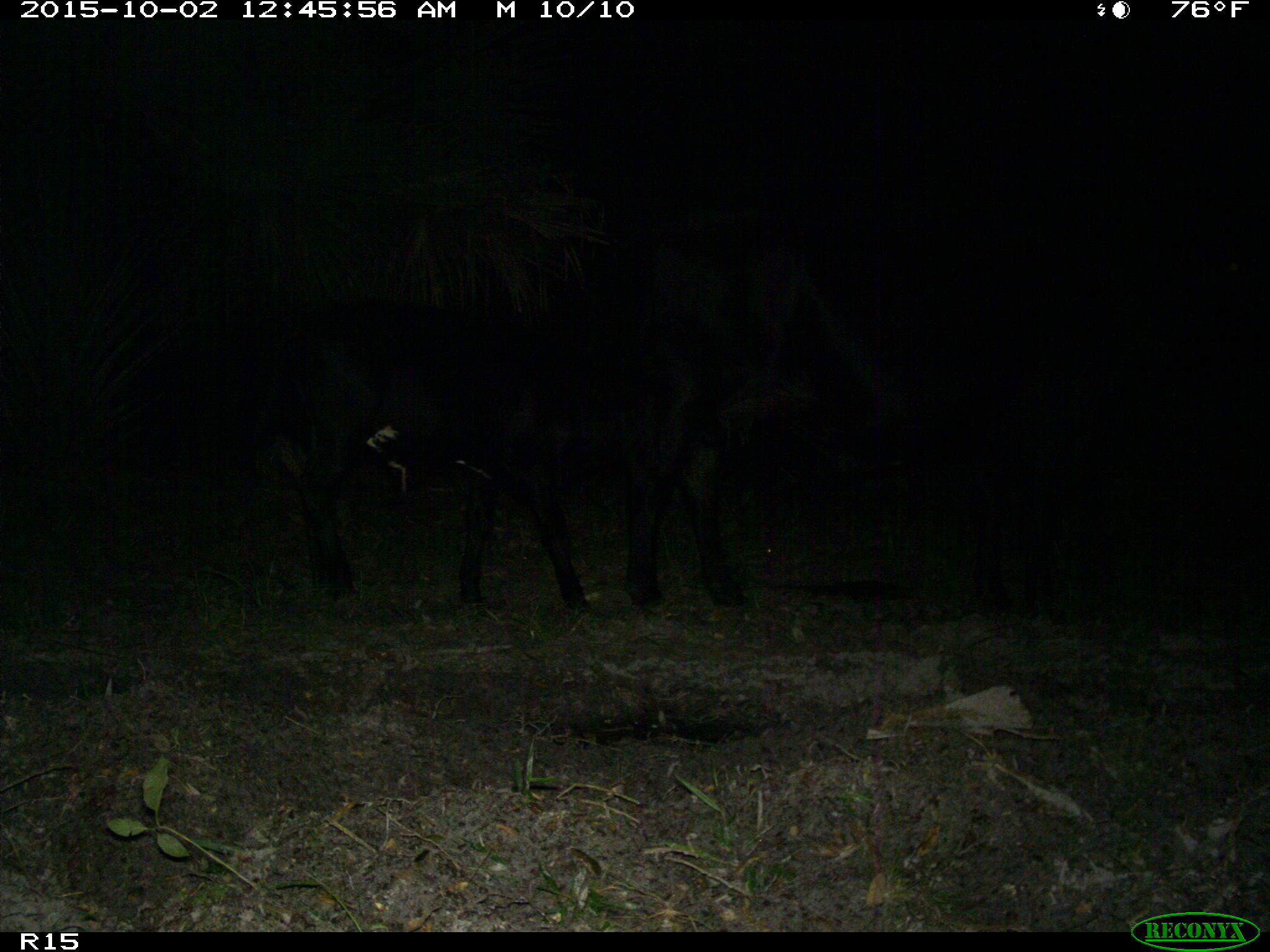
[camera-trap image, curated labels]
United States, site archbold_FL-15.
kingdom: Animalia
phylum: Chordata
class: Mammalia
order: Artiodactyla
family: Bovidae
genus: Bos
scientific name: Bos taurus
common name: domestic cow